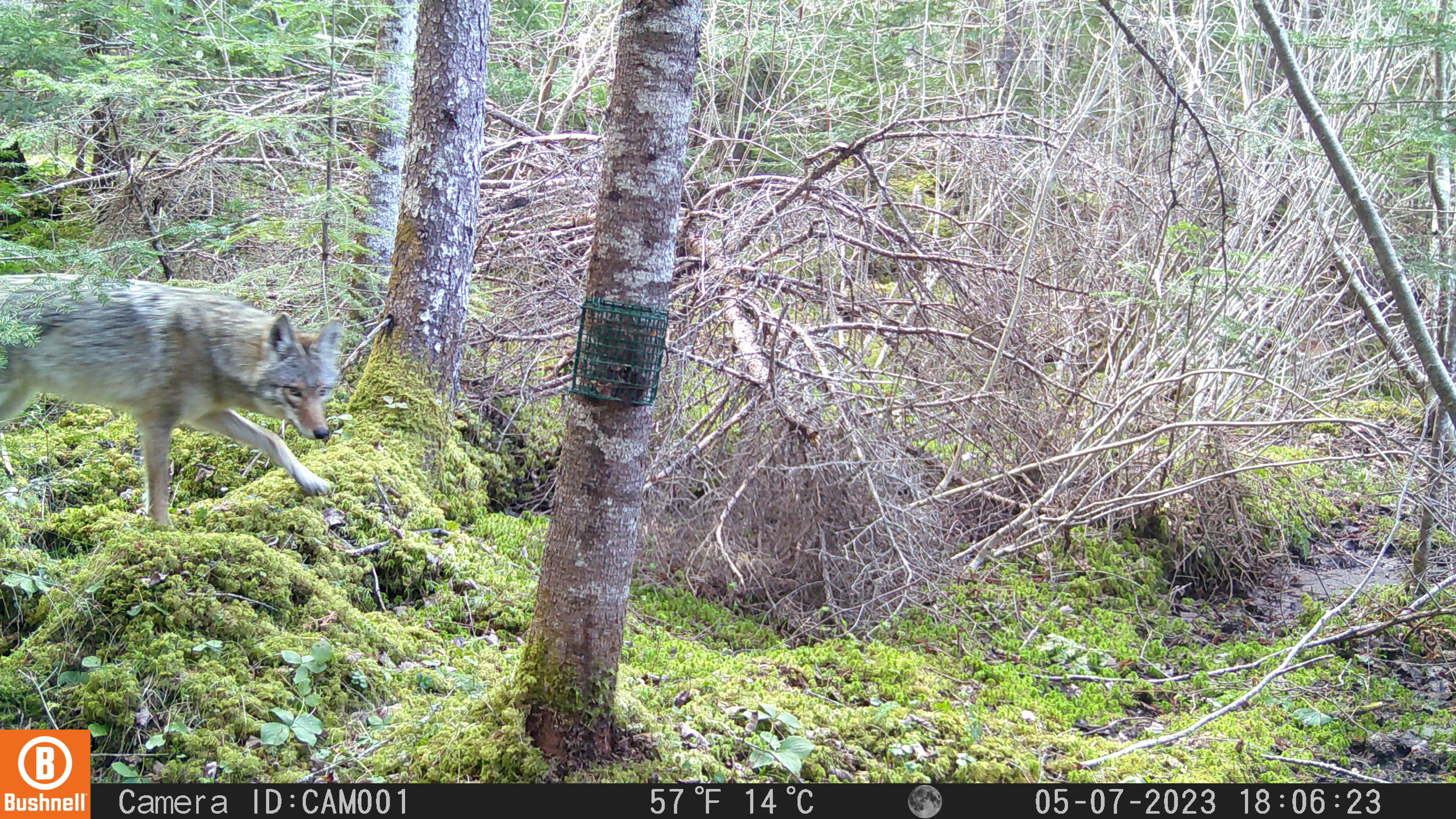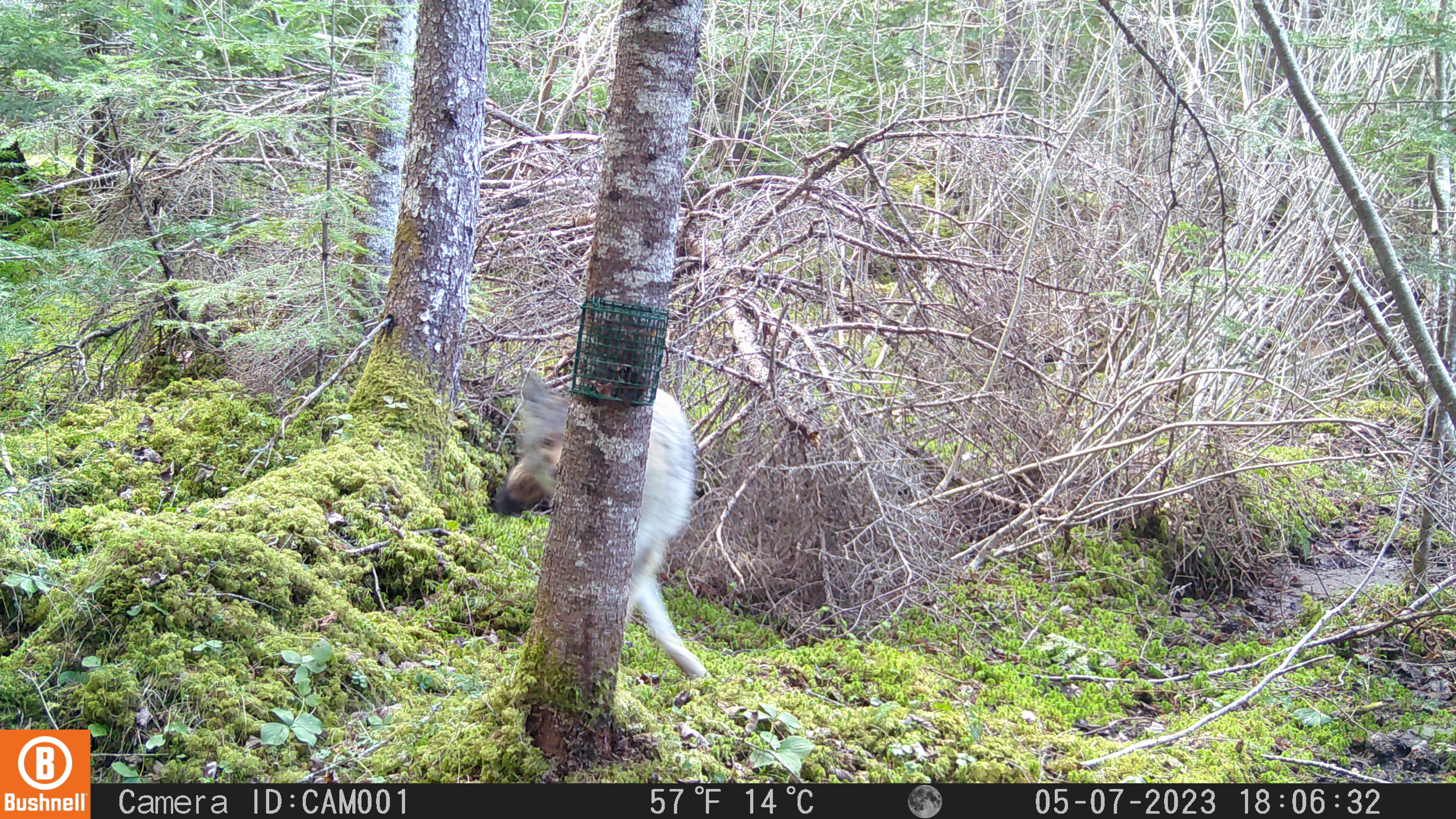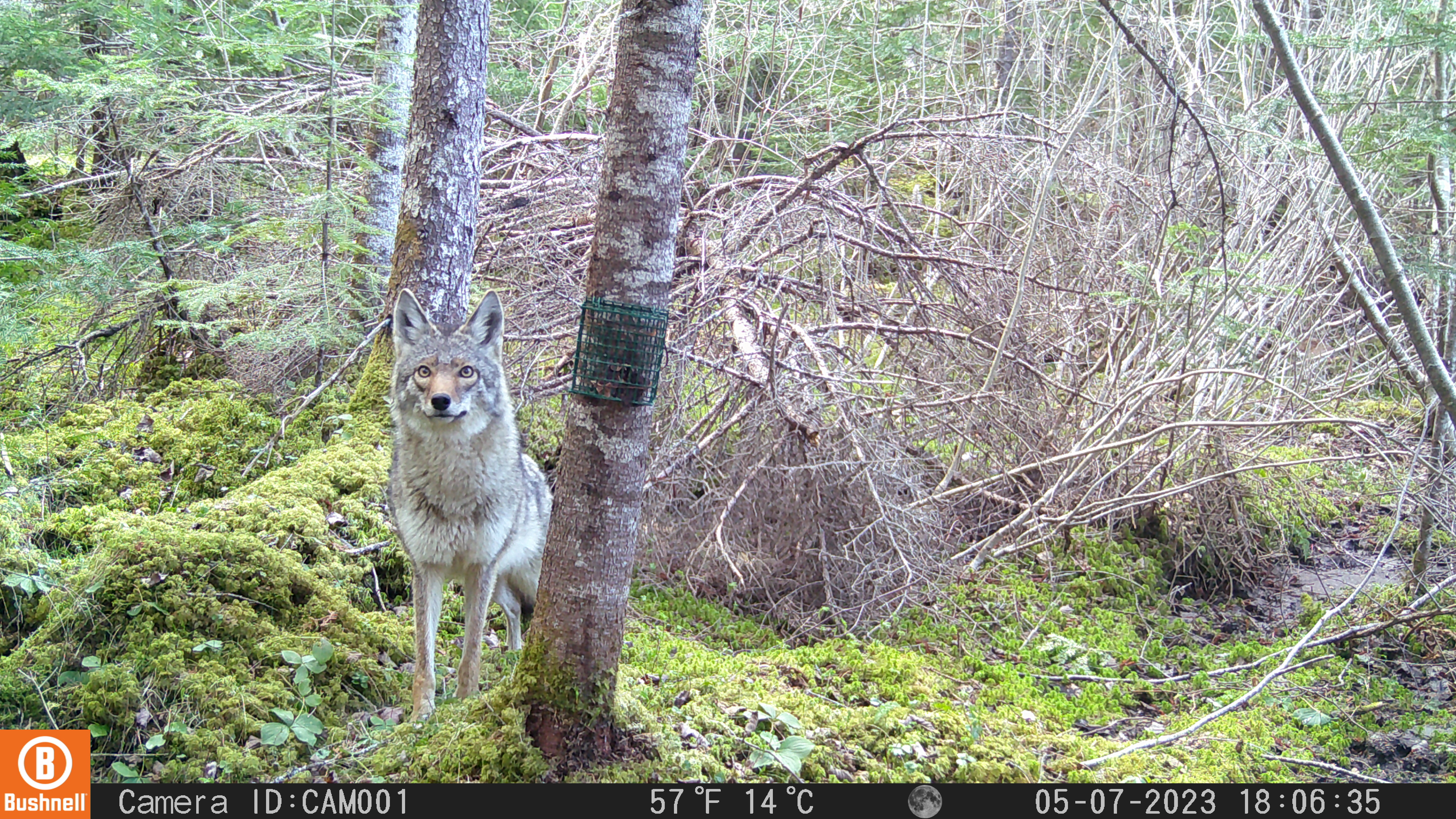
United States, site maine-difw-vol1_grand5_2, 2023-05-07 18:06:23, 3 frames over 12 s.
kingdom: Animalia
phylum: Chordata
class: Mammalia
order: Carnivora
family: Canidae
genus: Canis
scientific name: Canis latrans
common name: coyote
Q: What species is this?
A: Coyote (Canis latrans).